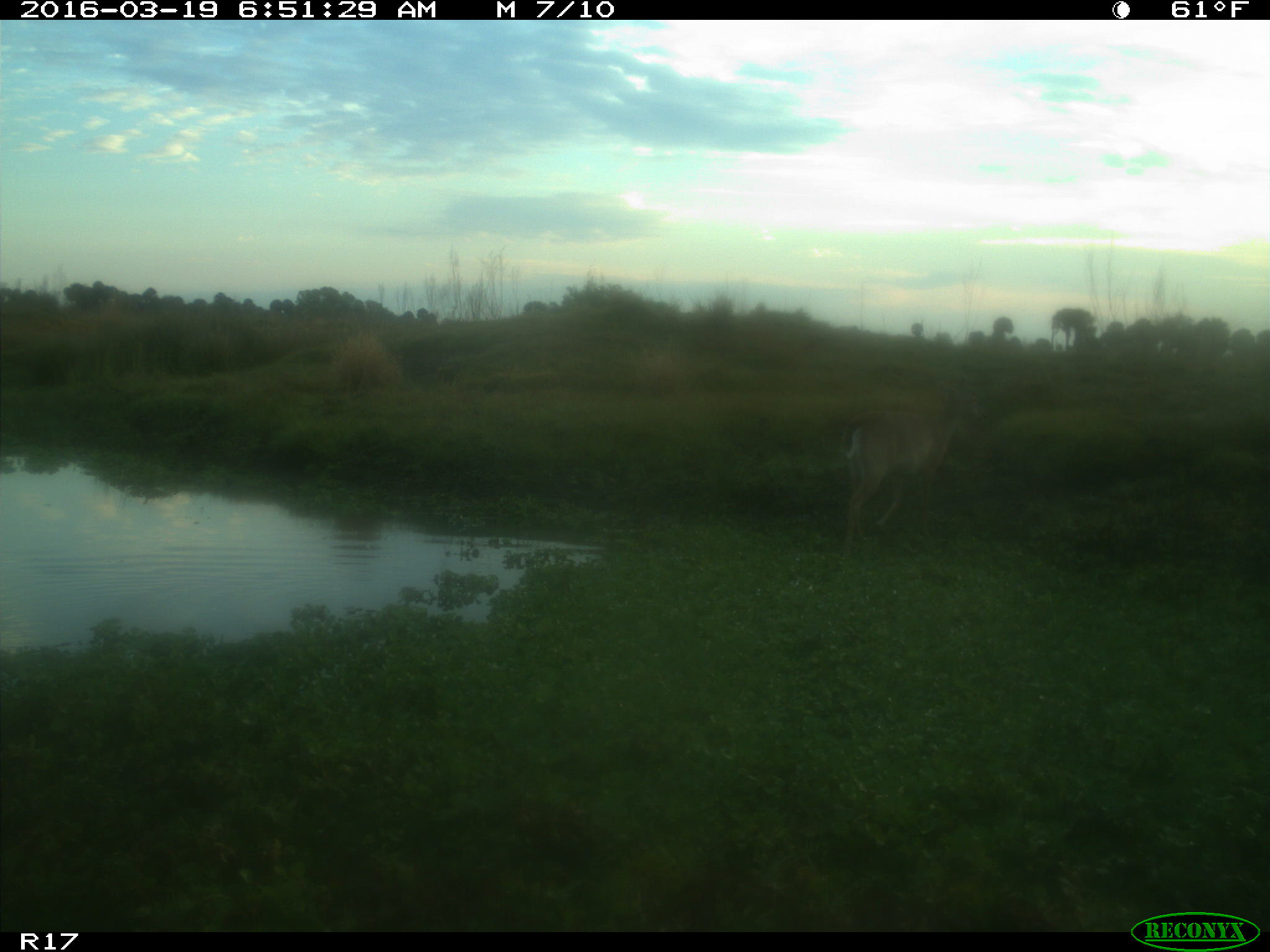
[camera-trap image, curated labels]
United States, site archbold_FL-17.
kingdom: Animalia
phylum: Chordata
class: Mammalia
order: Artiodactyla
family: Cervidae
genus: Odocoileus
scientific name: Odocoileus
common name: deer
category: unidentified deer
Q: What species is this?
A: Unidentified deer (deer) (Odocoileus).